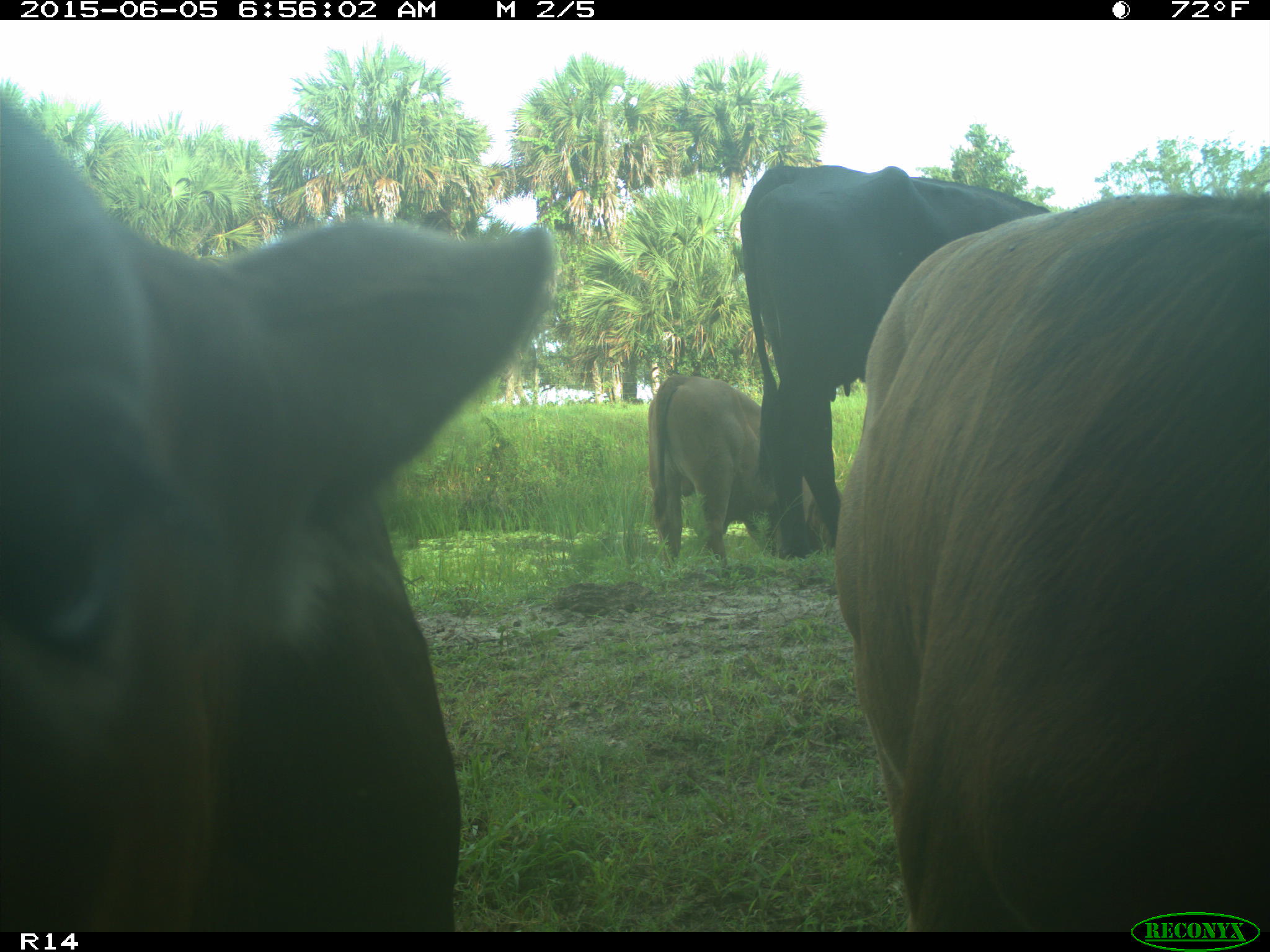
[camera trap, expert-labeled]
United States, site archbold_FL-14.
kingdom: Animalia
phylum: Chordata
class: Mammalia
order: Artiodactyla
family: Bovidae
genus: Bos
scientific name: Bos taurus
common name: domestic cow